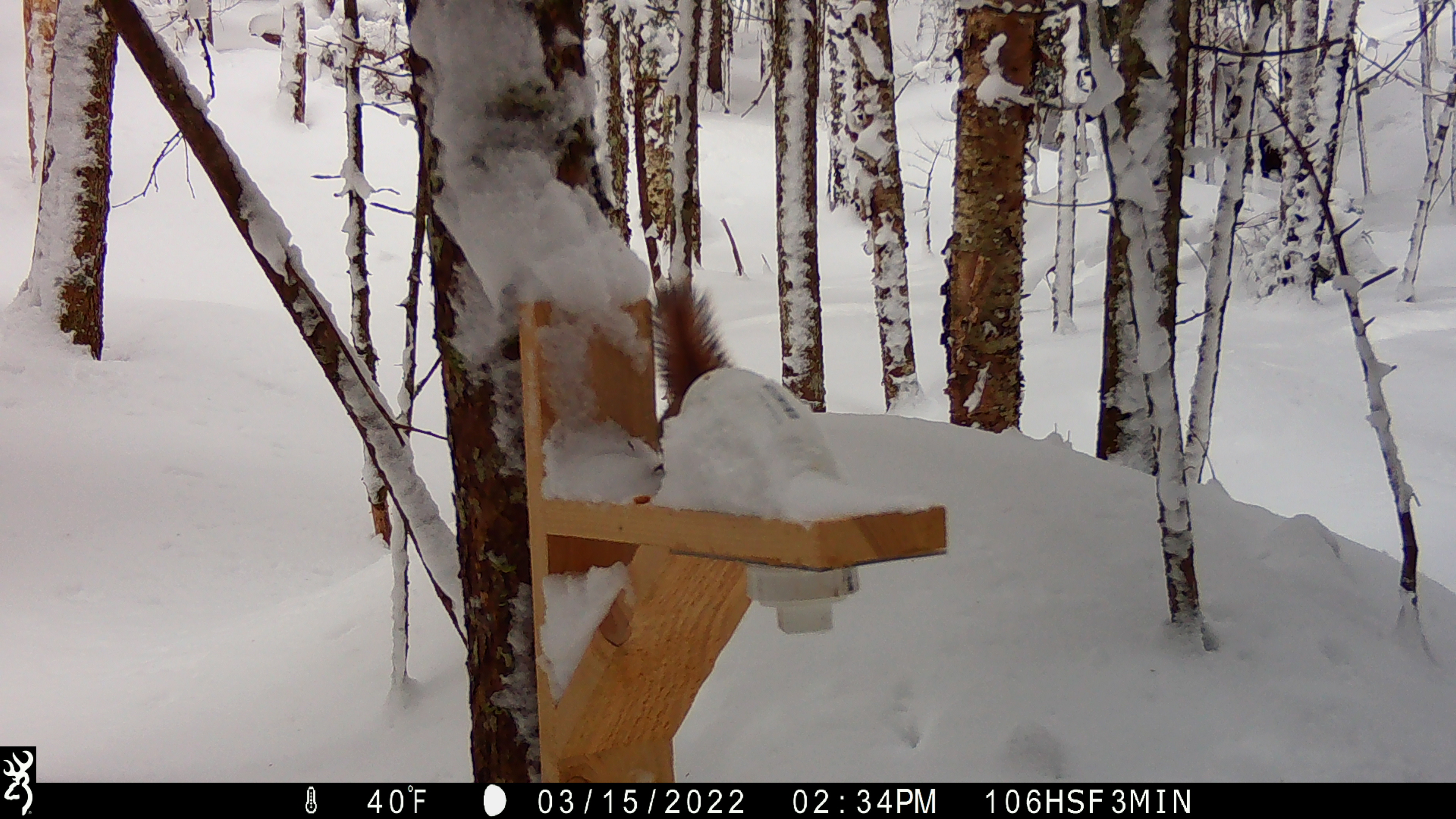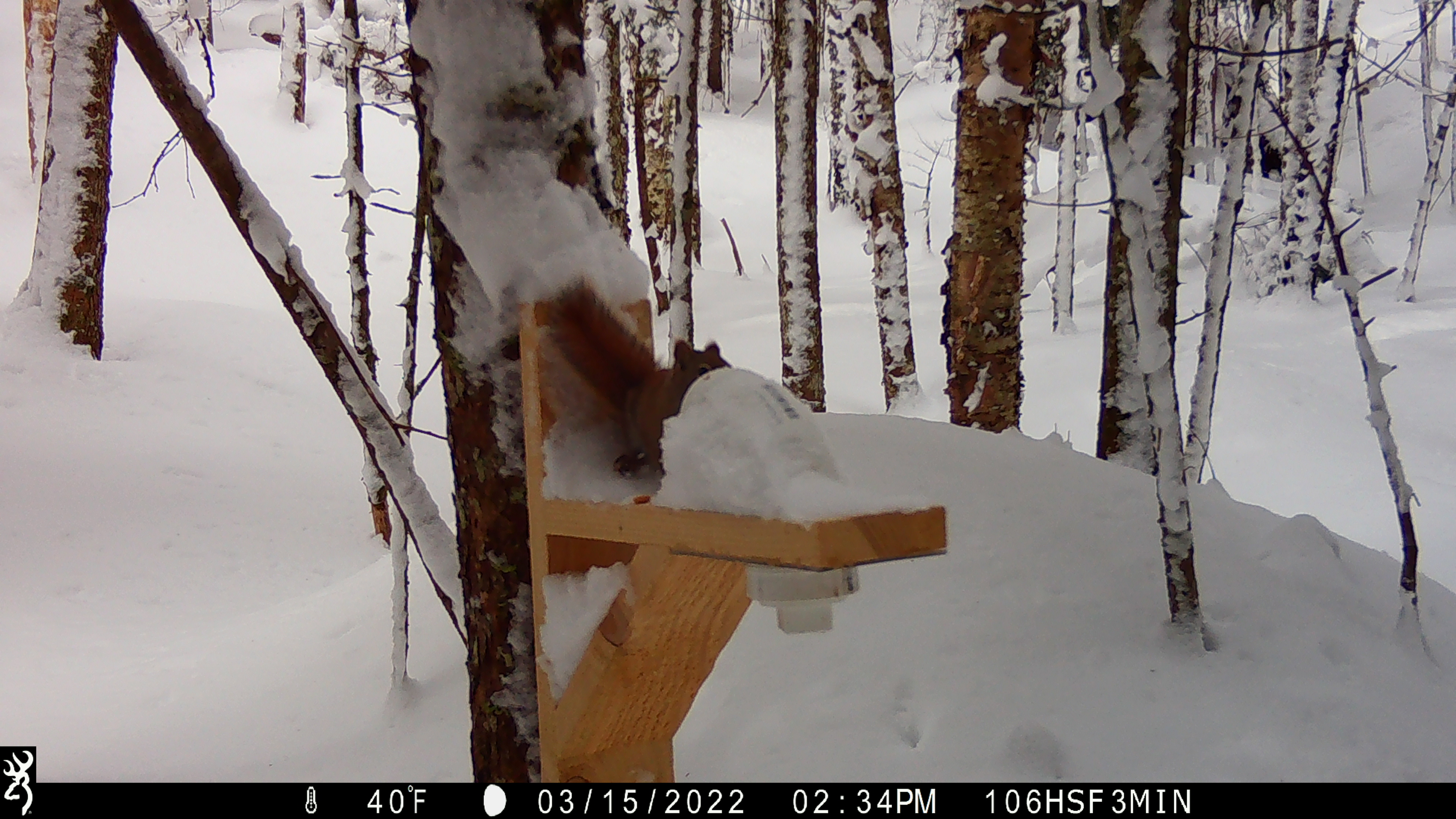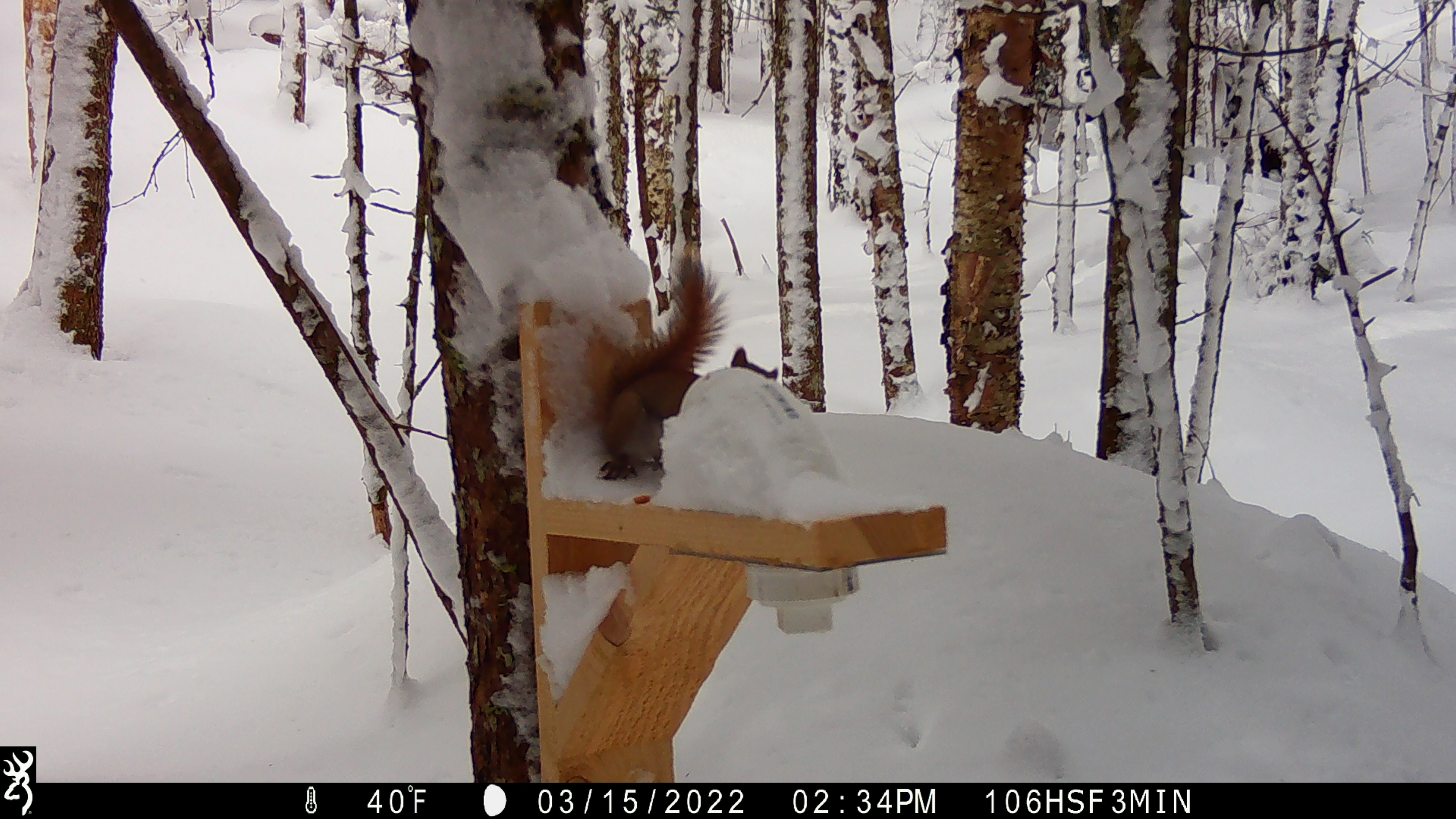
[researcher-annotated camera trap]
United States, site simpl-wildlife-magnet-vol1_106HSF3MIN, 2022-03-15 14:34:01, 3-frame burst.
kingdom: Animalia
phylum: Chordata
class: Mammalia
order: Rodentia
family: Sciuridae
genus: Tamiasciurus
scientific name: Tamiasciurus hudsonicus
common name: red squirrel